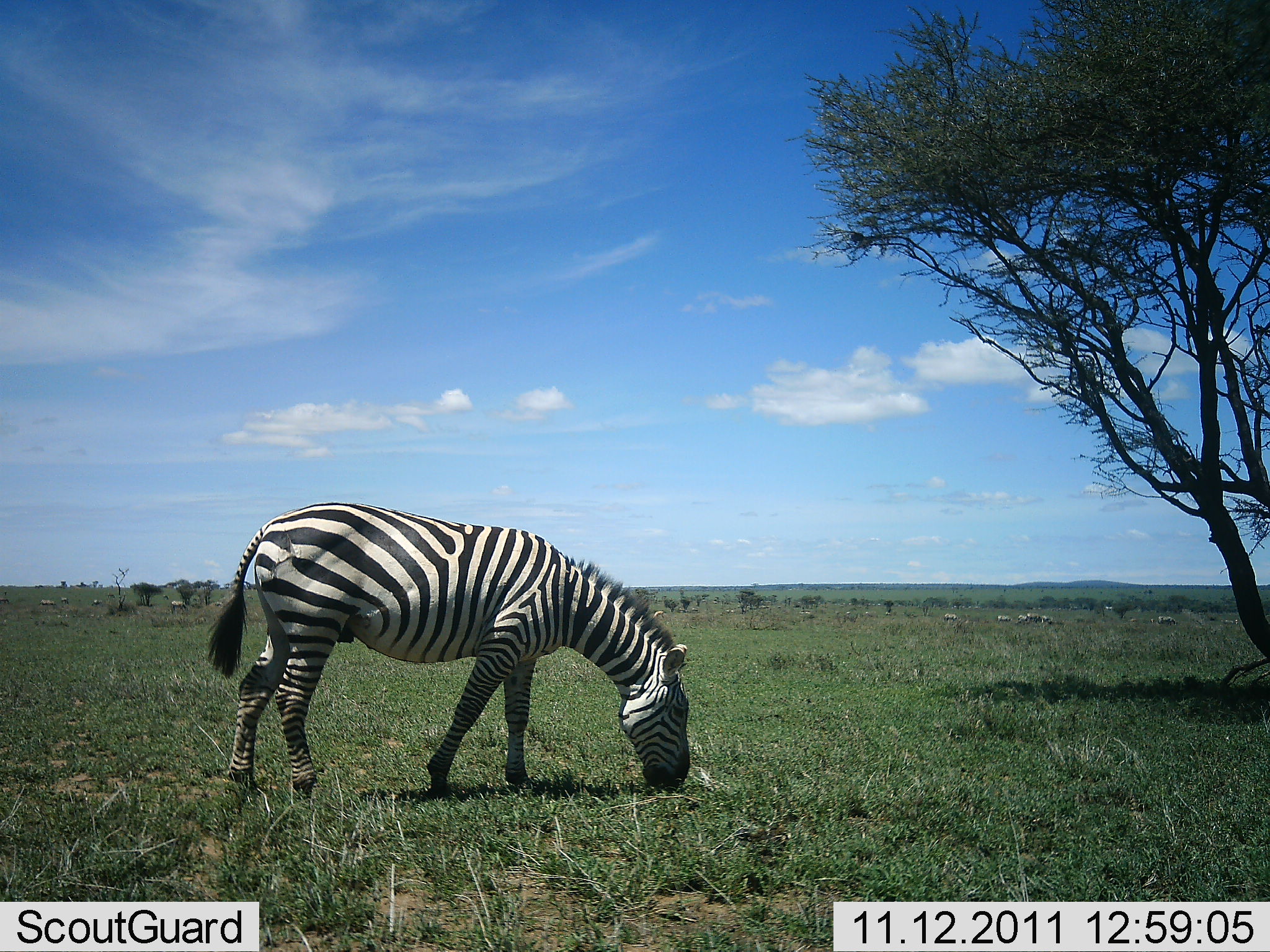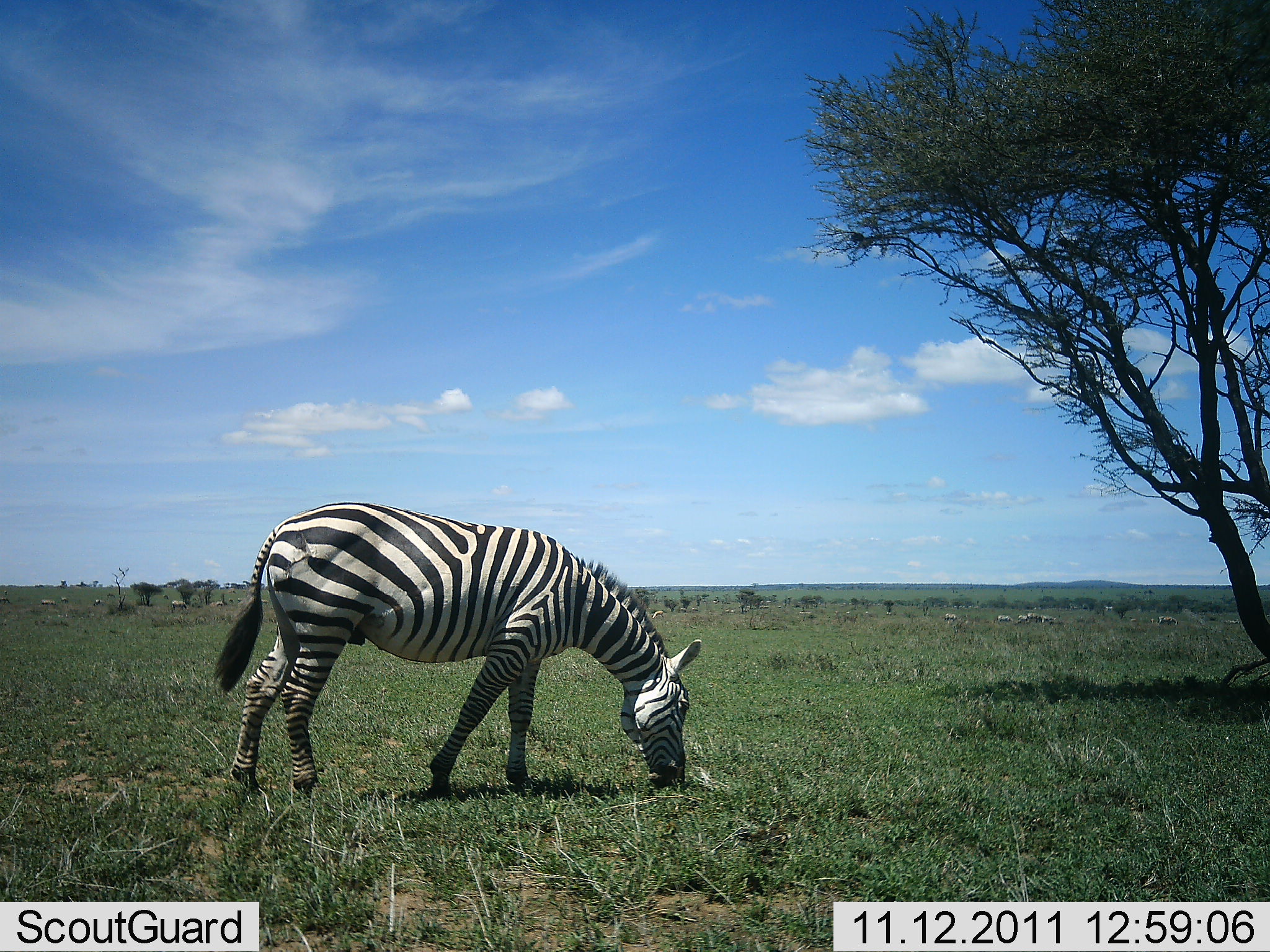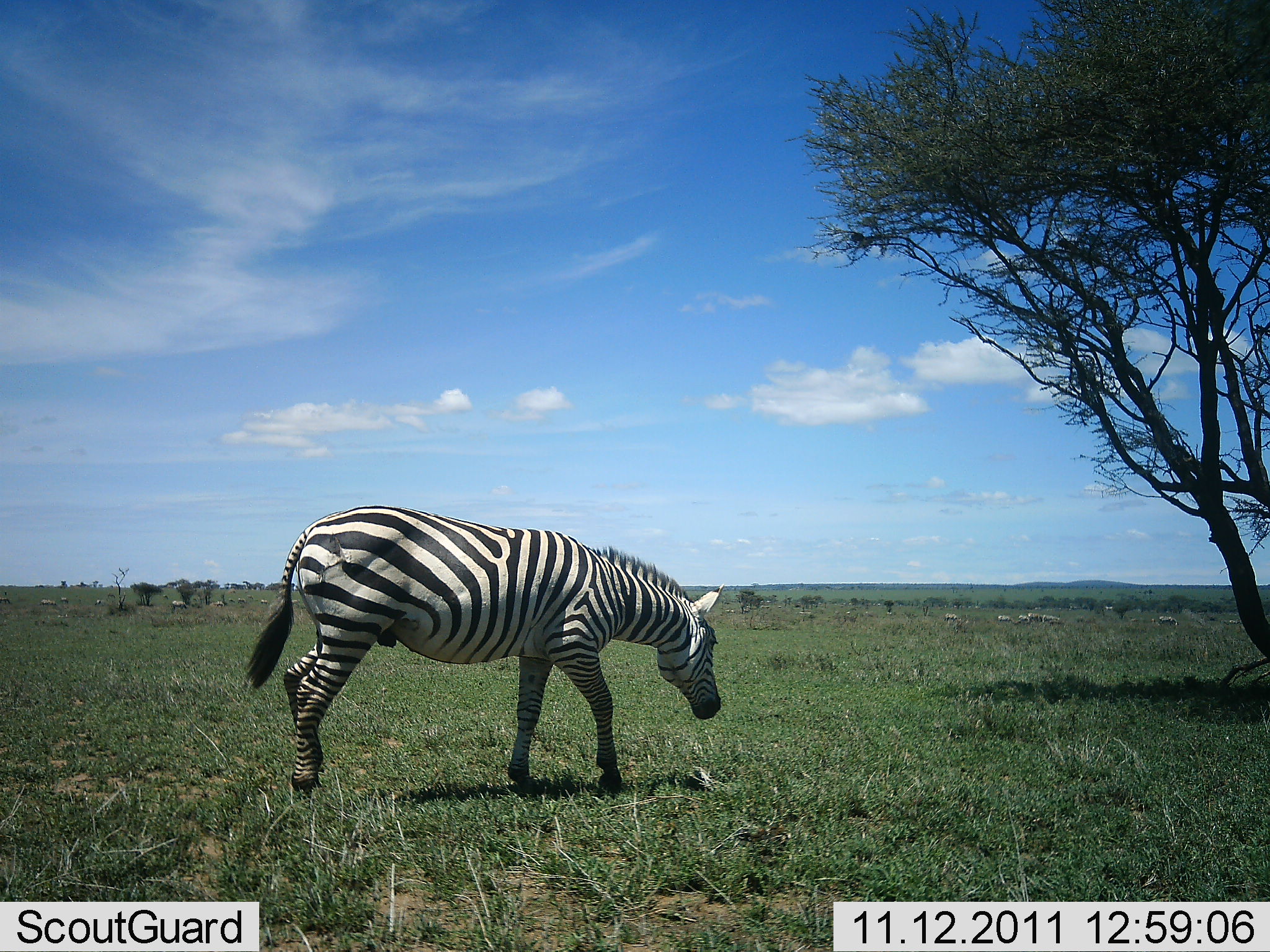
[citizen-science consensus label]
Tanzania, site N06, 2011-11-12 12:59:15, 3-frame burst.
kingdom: Animalia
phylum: Chordata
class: Mammalia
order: Perissodactyla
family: Equidae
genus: Equus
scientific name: Equus quagga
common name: plains zebra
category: zebra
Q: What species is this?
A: Zebra (plains zebra) (Equus quagga).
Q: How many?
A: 1.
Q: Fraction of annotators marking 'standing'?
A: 20%.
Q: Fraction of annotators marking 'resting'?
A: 0%.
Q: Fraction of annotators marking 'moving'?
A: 10%.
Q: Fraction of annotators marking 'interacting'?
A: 0%.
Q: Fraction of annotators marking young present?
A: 0%.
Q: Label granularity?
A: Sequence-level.